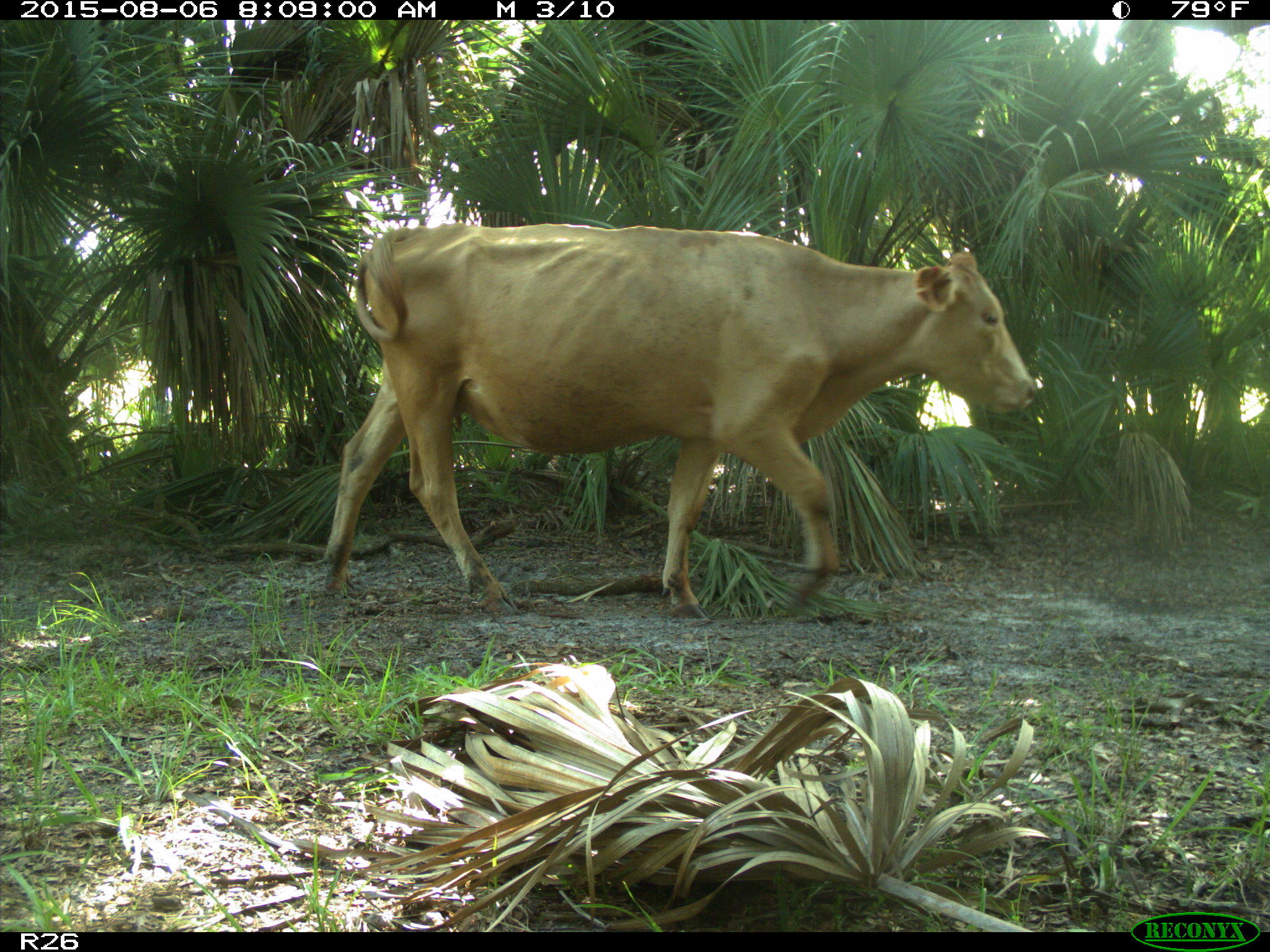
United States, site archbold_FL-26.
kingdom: Animalia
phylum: Chordata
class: Mammalia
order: Artiodactyla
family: Bovidae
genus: Bos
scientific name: Bos taurus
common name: domestic cow